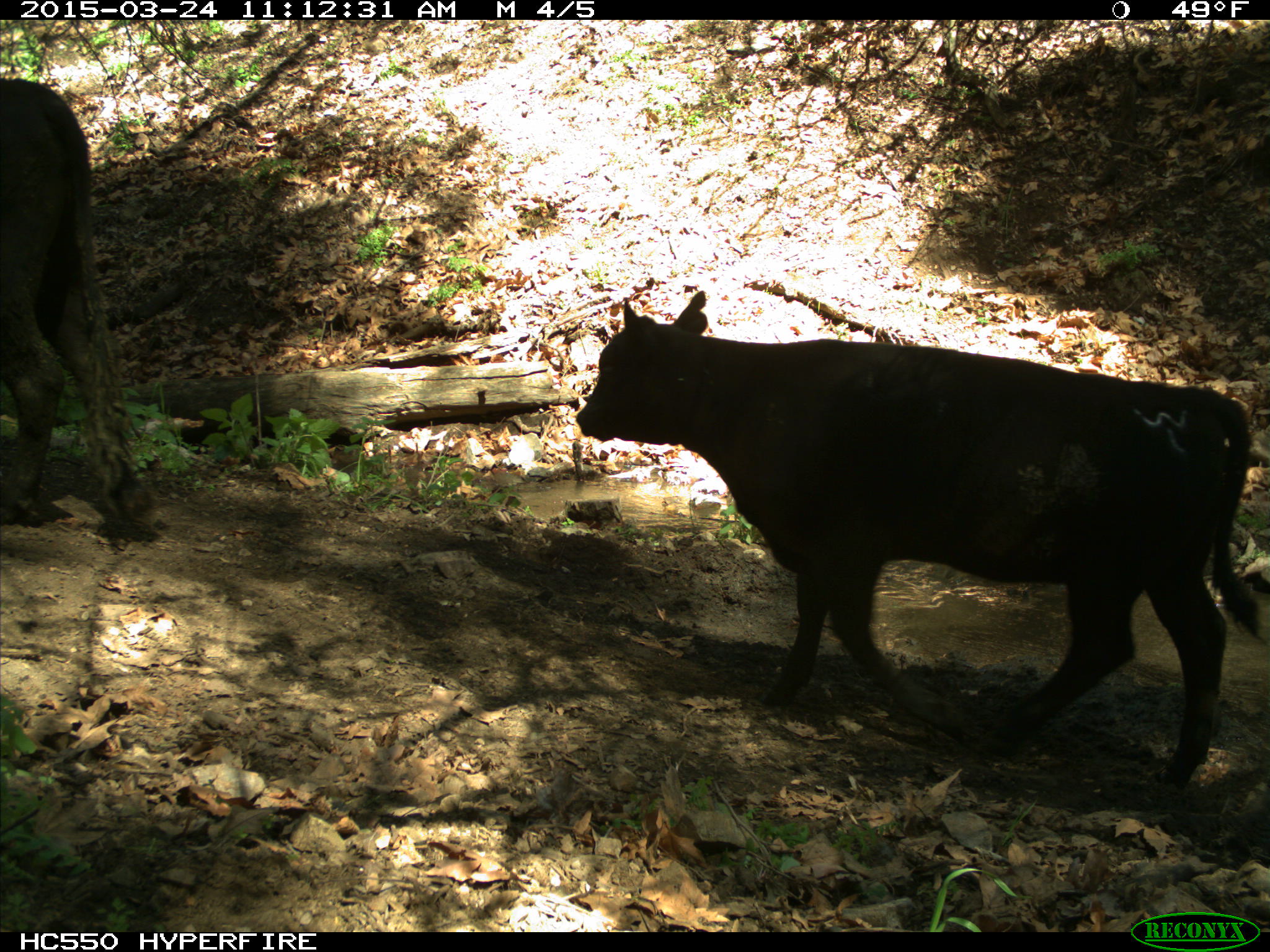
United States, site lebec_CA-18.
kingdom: Animalia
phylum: Chordata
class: Mammalia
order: Artiodactyla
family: Bovidae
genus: Bos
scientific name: Bos taurus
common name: domestic cow